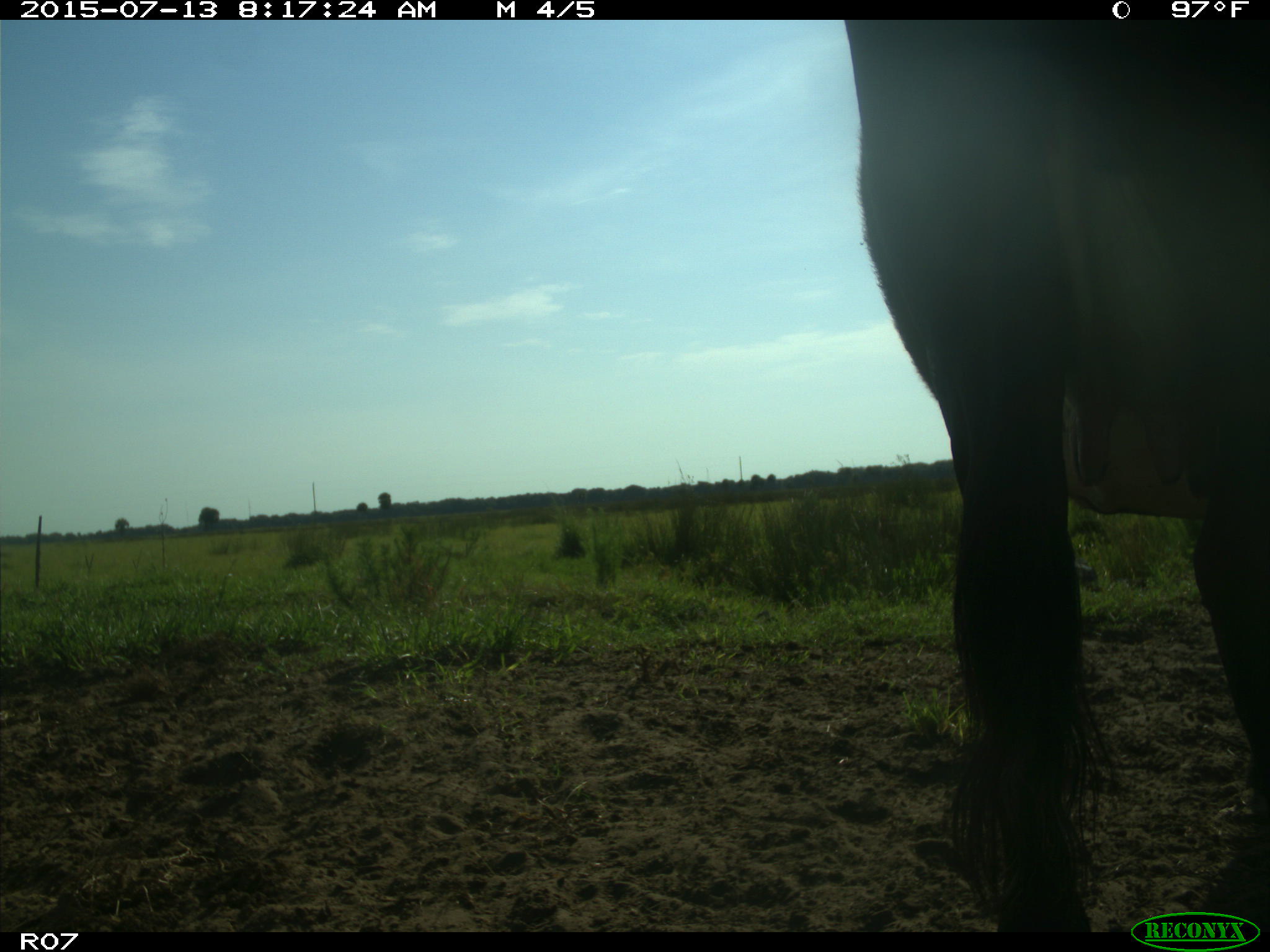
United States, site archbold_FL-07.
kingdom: Animalia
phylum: Chordata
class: Mammalia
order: Artiodactyla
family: Bovidae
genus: Bos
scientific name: Bos taurus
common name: domestic cow